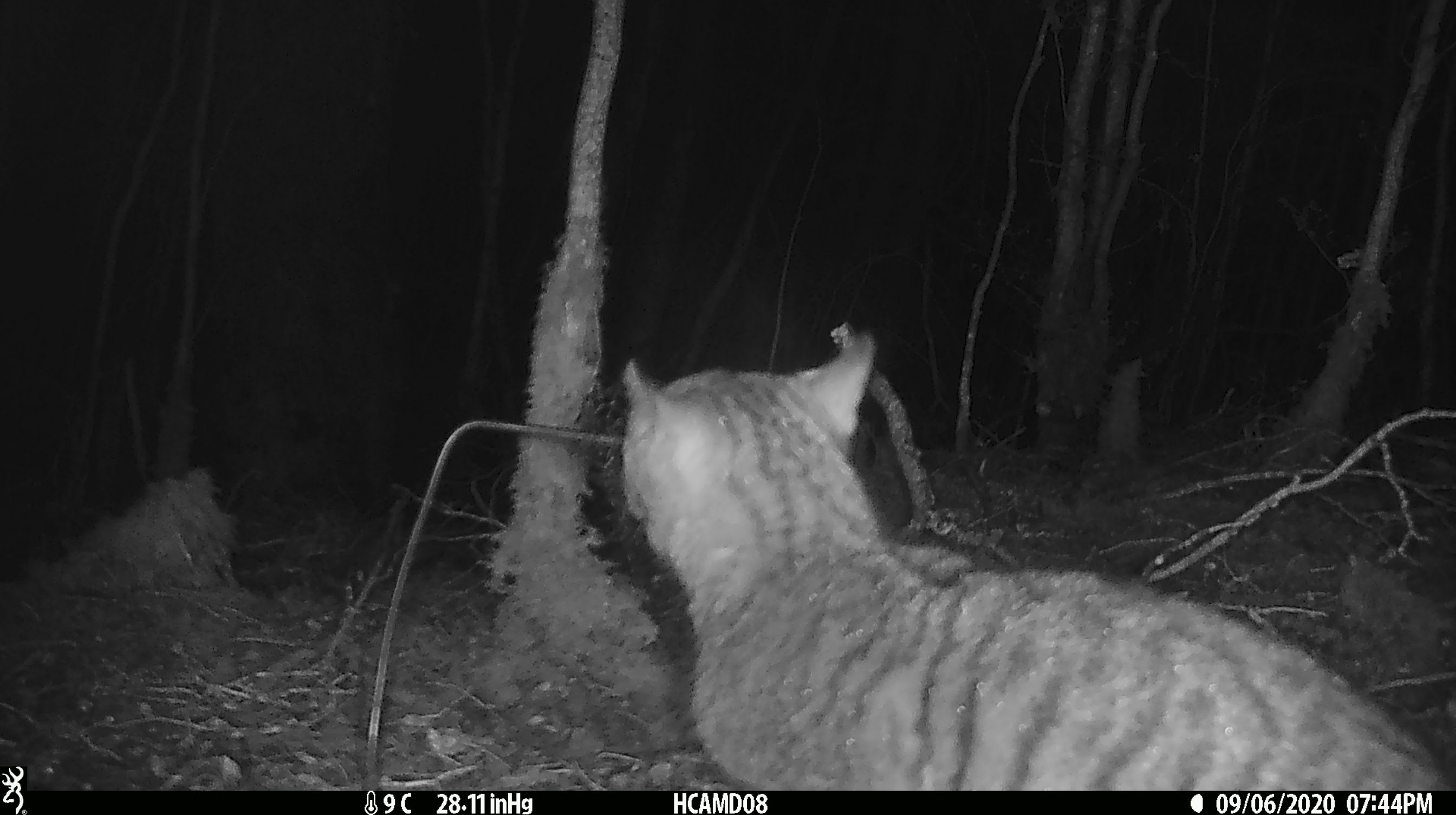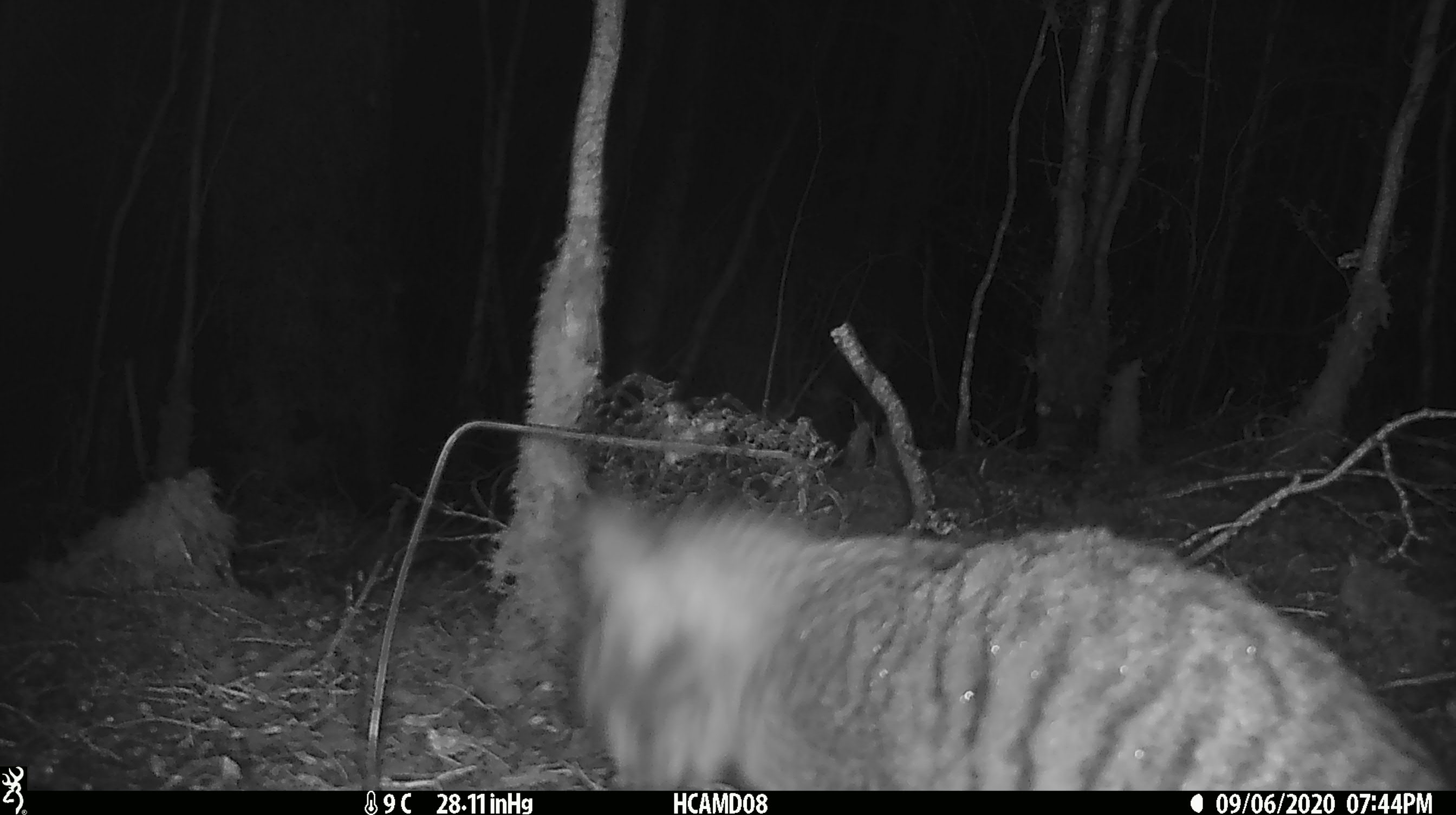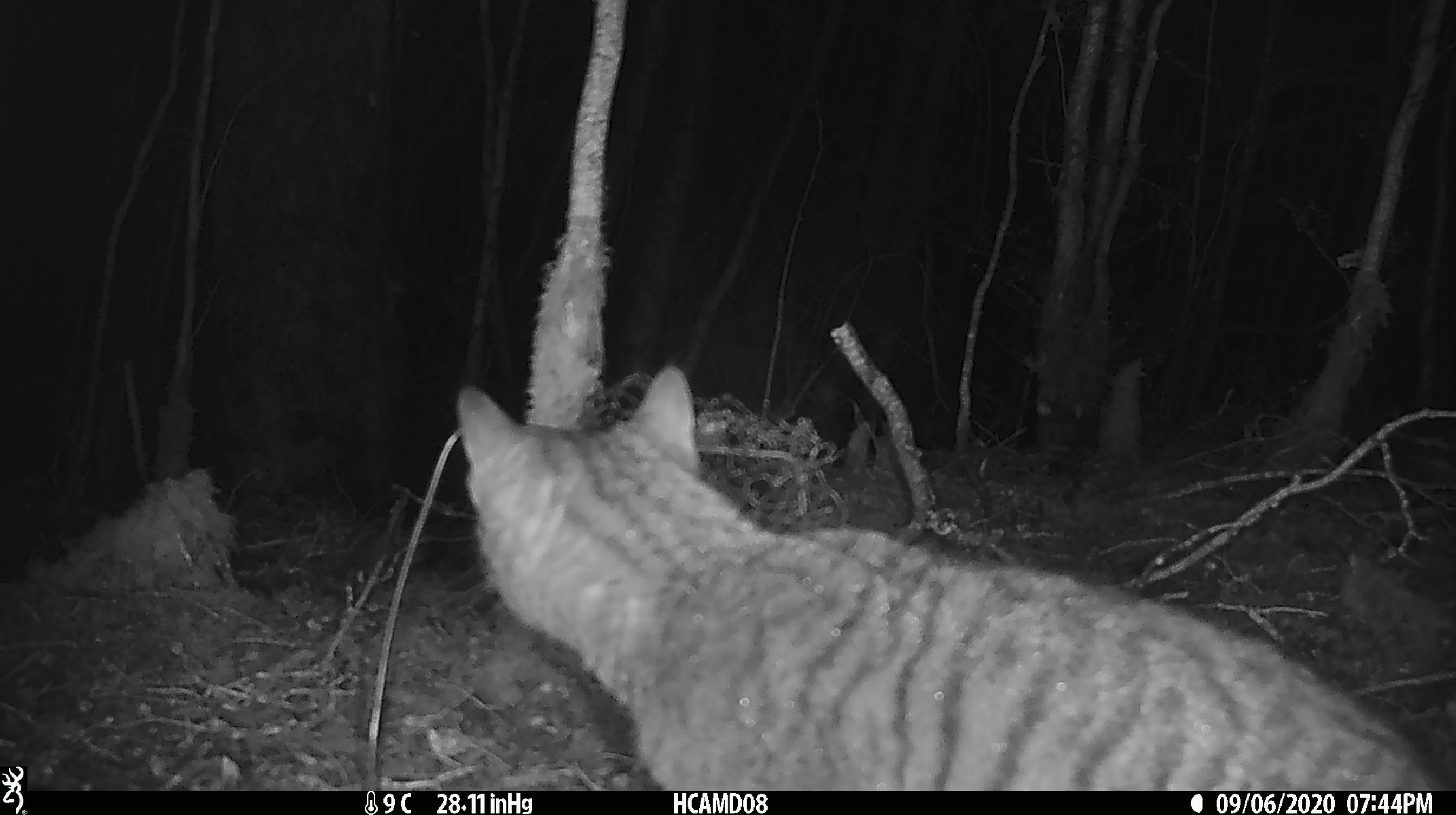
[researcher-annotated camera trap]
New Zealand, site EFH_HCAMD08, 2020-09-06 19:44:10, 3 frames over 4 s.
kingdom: Animalia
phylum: Chordata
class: Mammalia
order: Carnivora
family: Felidae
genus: Felis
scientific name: Felis catus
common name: domestic cat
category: cat